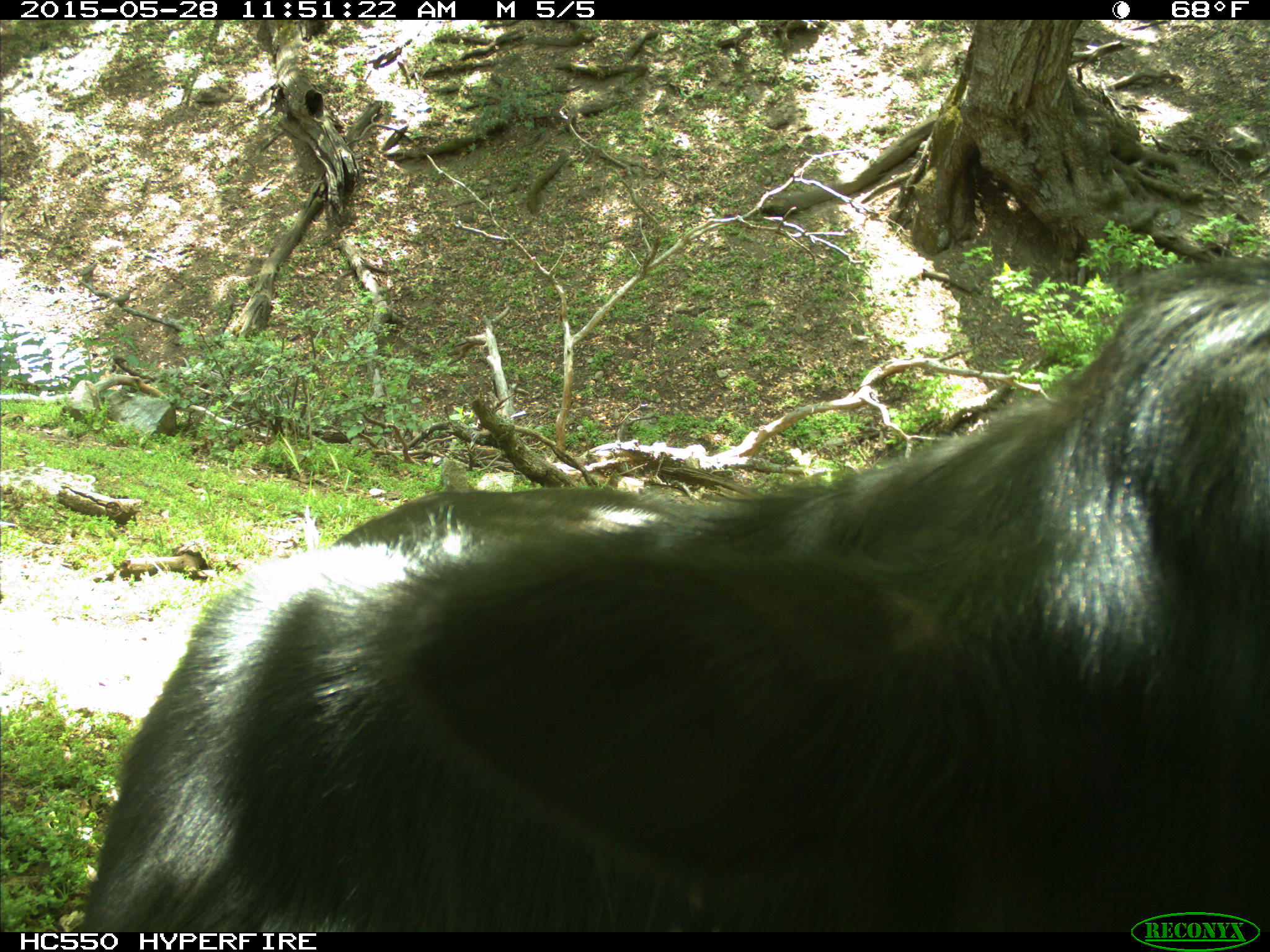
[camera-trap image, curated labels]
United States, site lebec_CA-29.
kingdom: Animalia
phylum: Chordata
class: Mammalia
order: Artiodactyla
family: Bovidae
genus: Bos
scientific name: Bos taurus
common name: domestic cow